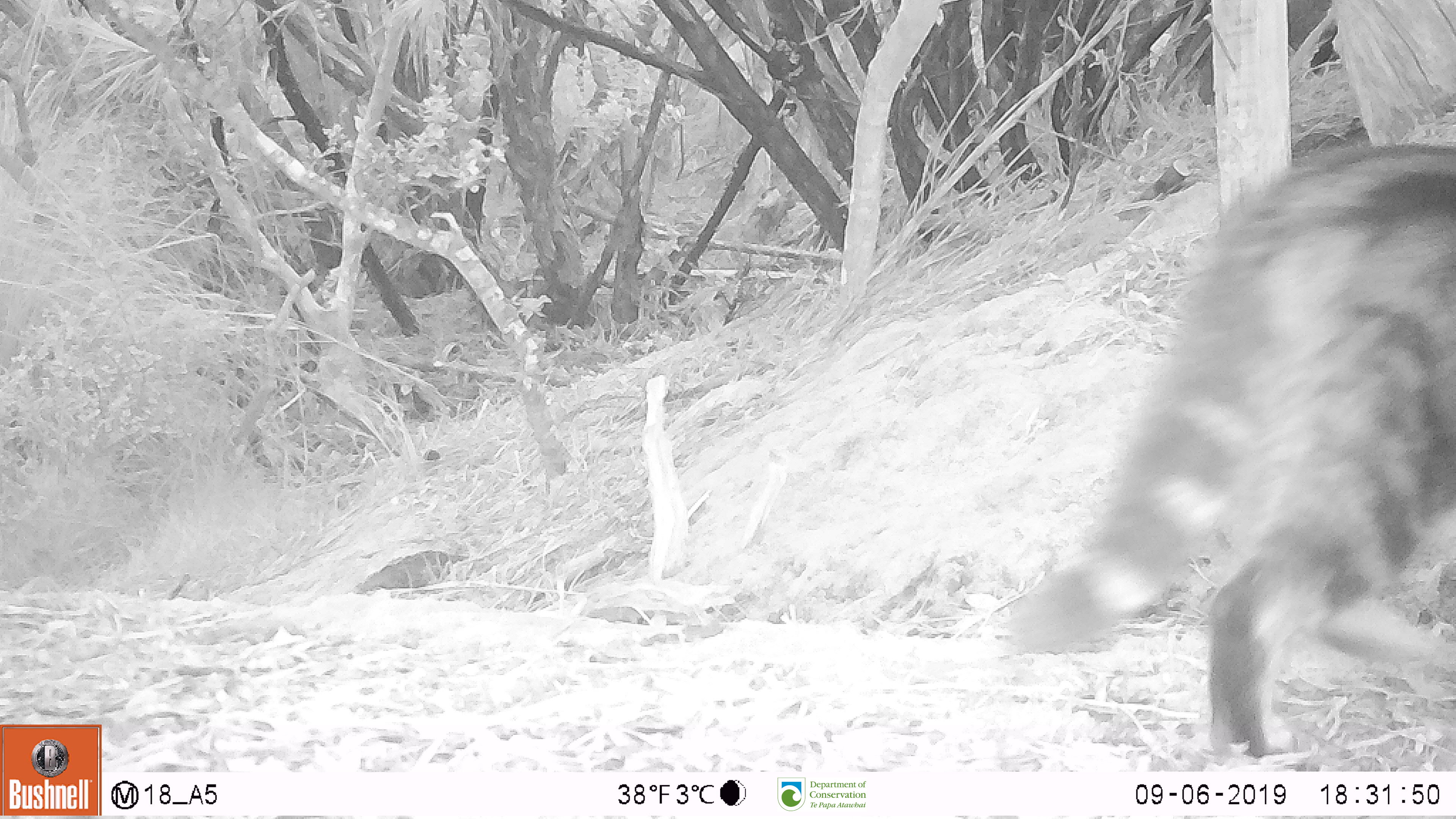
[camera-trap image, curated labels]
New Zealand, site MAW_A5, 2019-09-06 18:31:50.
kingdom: Animalia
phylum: Chordata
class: Mammalia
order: Carnivora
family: Felidae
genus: Felis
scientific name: Felis catus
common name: domestic cat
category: cat